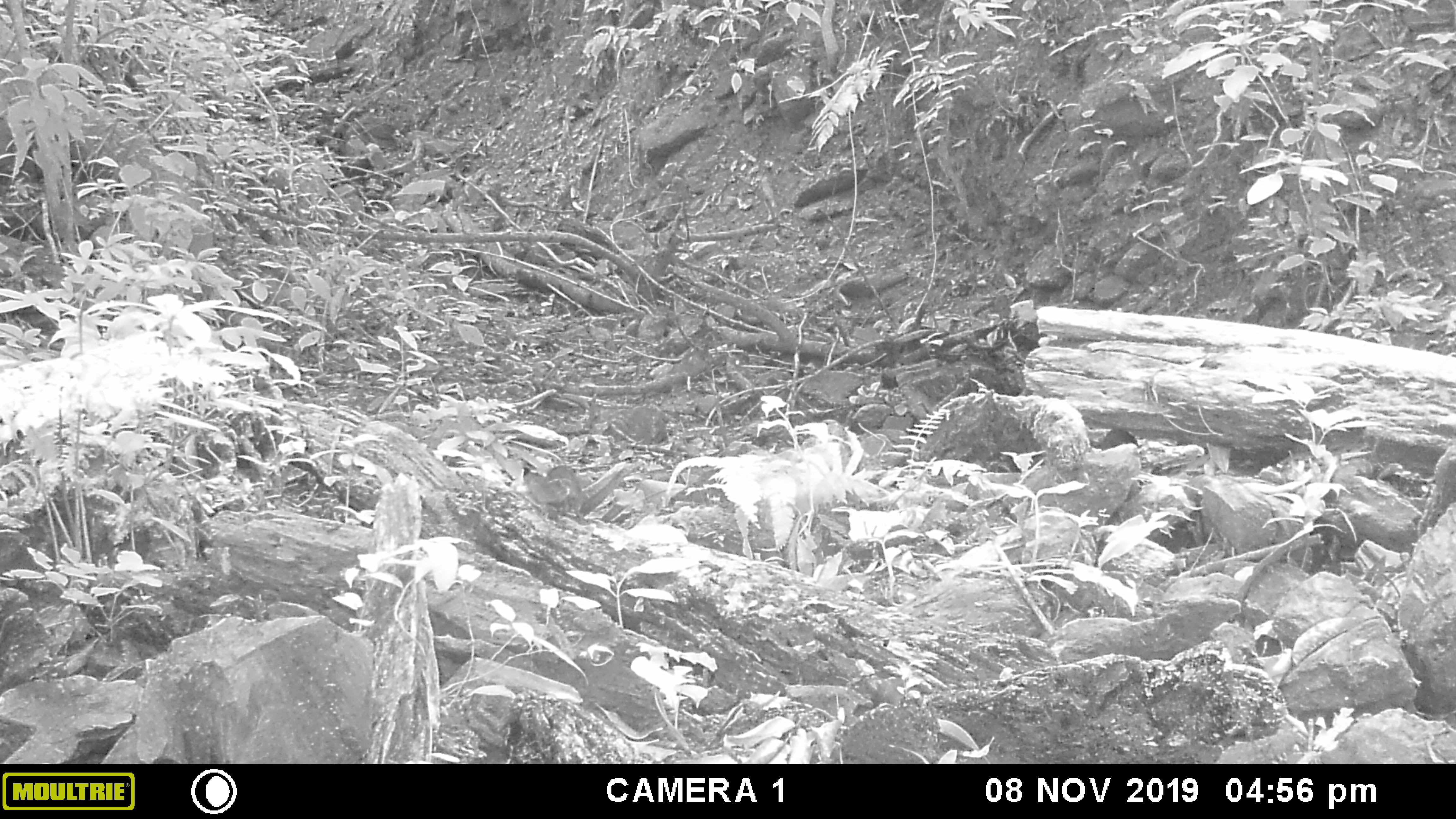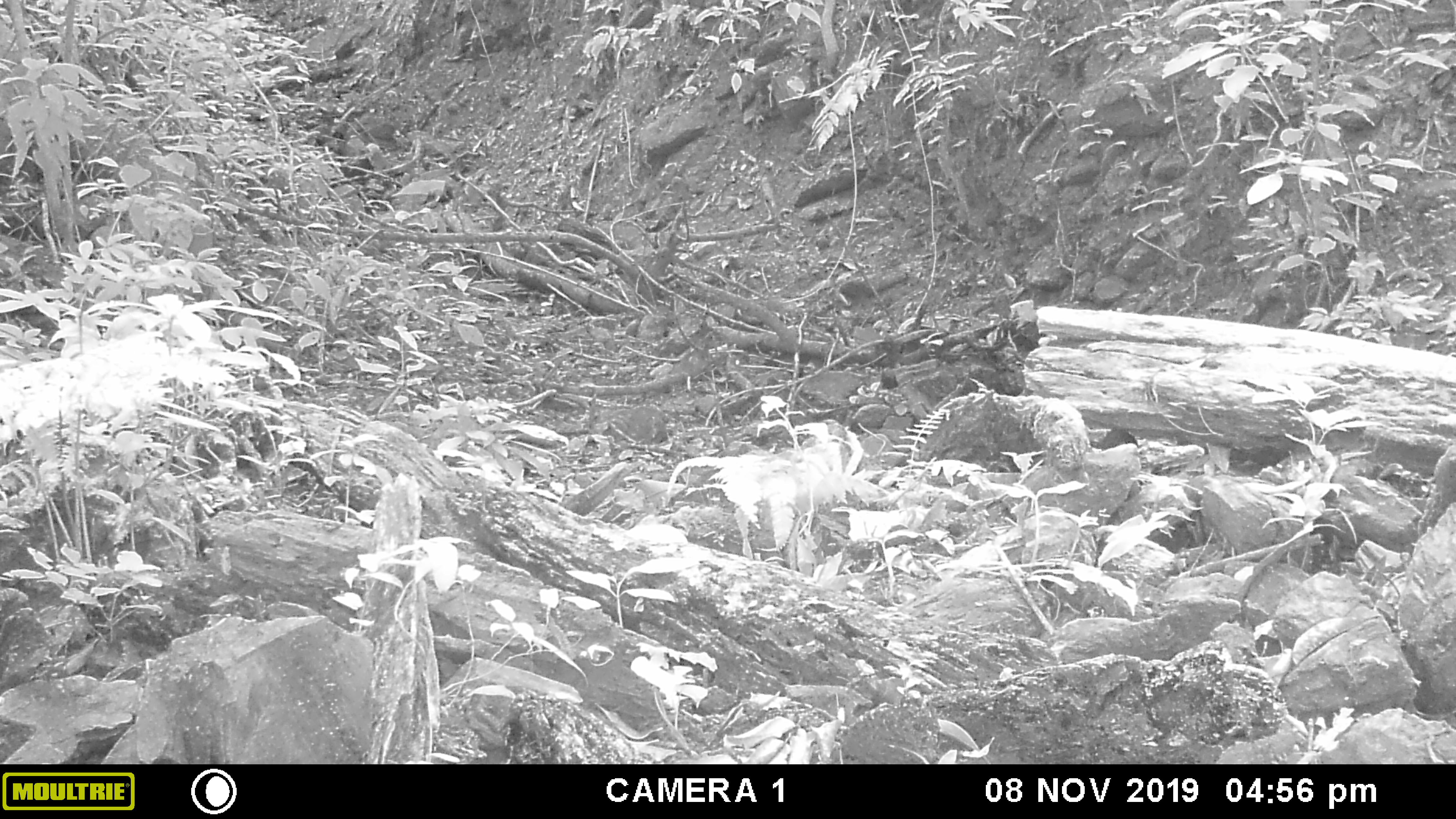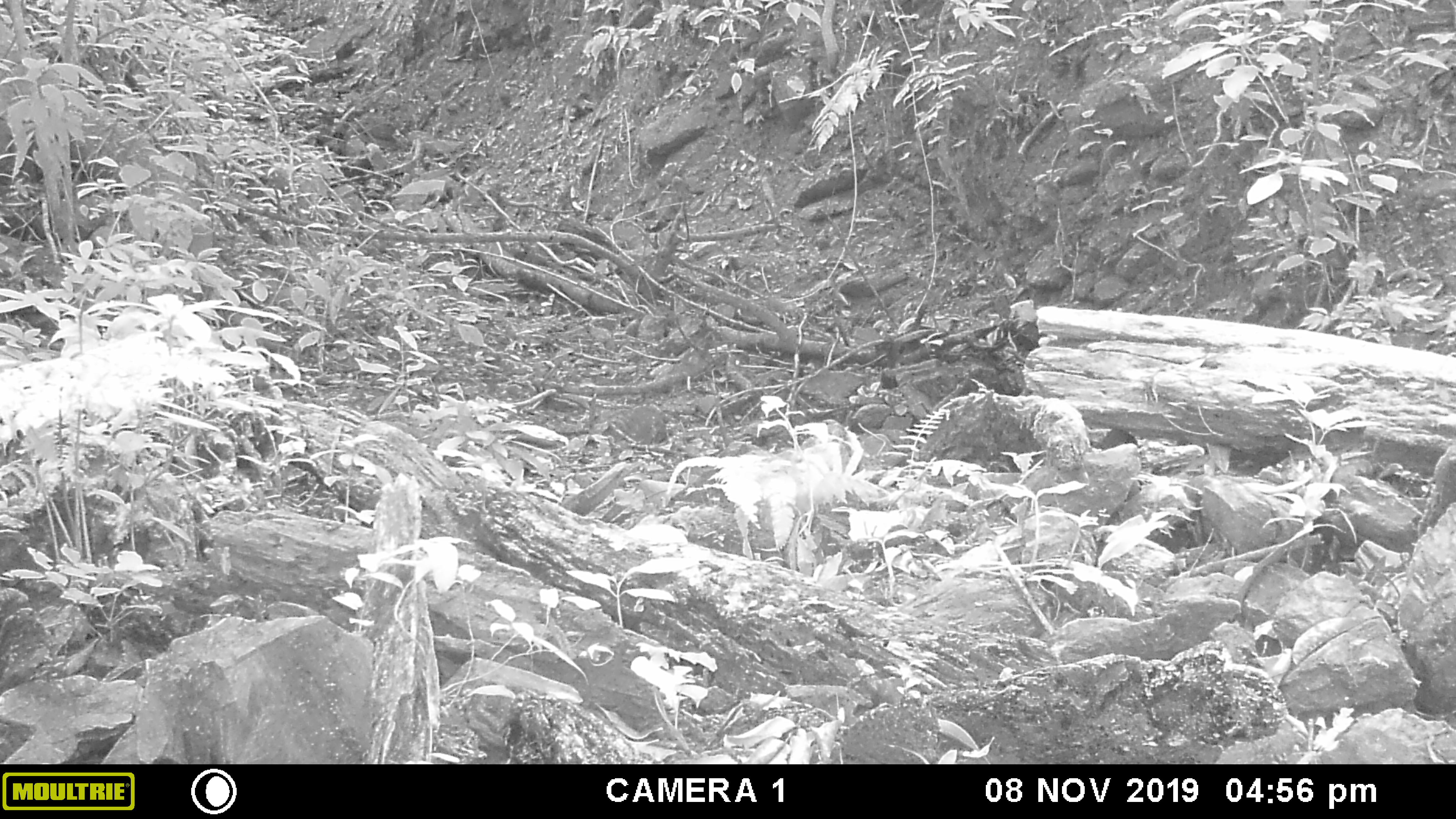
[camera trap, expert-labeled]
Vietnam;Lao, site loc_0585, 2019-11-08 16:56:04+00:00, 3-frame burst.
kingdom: Animalia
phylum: Chordata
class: Mammalia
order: Rodentia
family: Sciuridae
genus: Sciurus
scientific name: Sciurus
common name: squirrel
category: unidentified squirrel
Unidentified squirrel (squirrel) (Sciurus). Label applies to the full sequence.